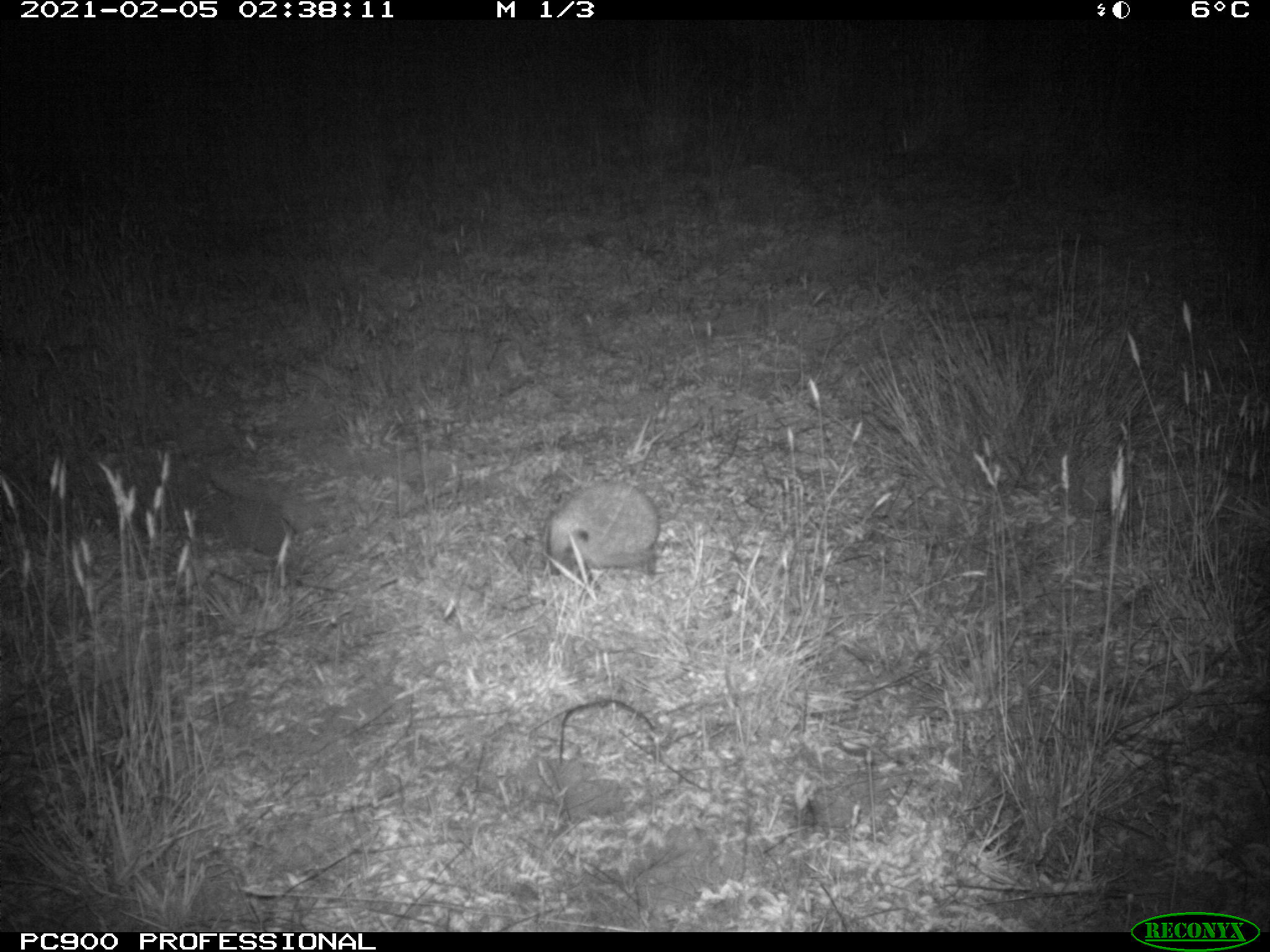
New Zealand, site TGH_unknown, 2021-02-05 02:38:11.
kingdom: Animalia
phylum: Chordata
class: Mammalia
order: Eulipotyphla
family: Erinaceidae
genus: Erinaceus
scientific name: Erinaceus europaeus europaeus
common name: european hedgehog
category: hedgehog